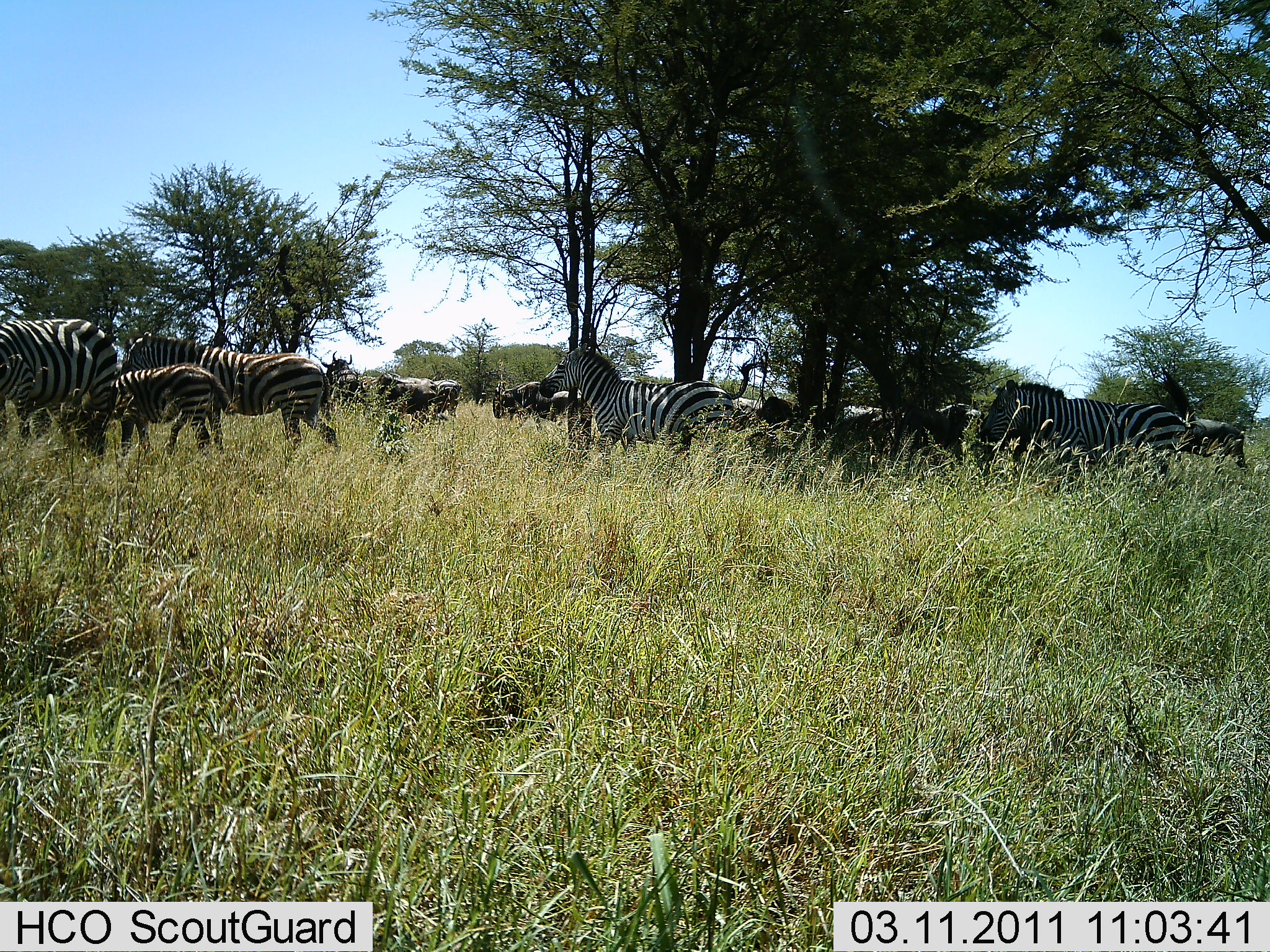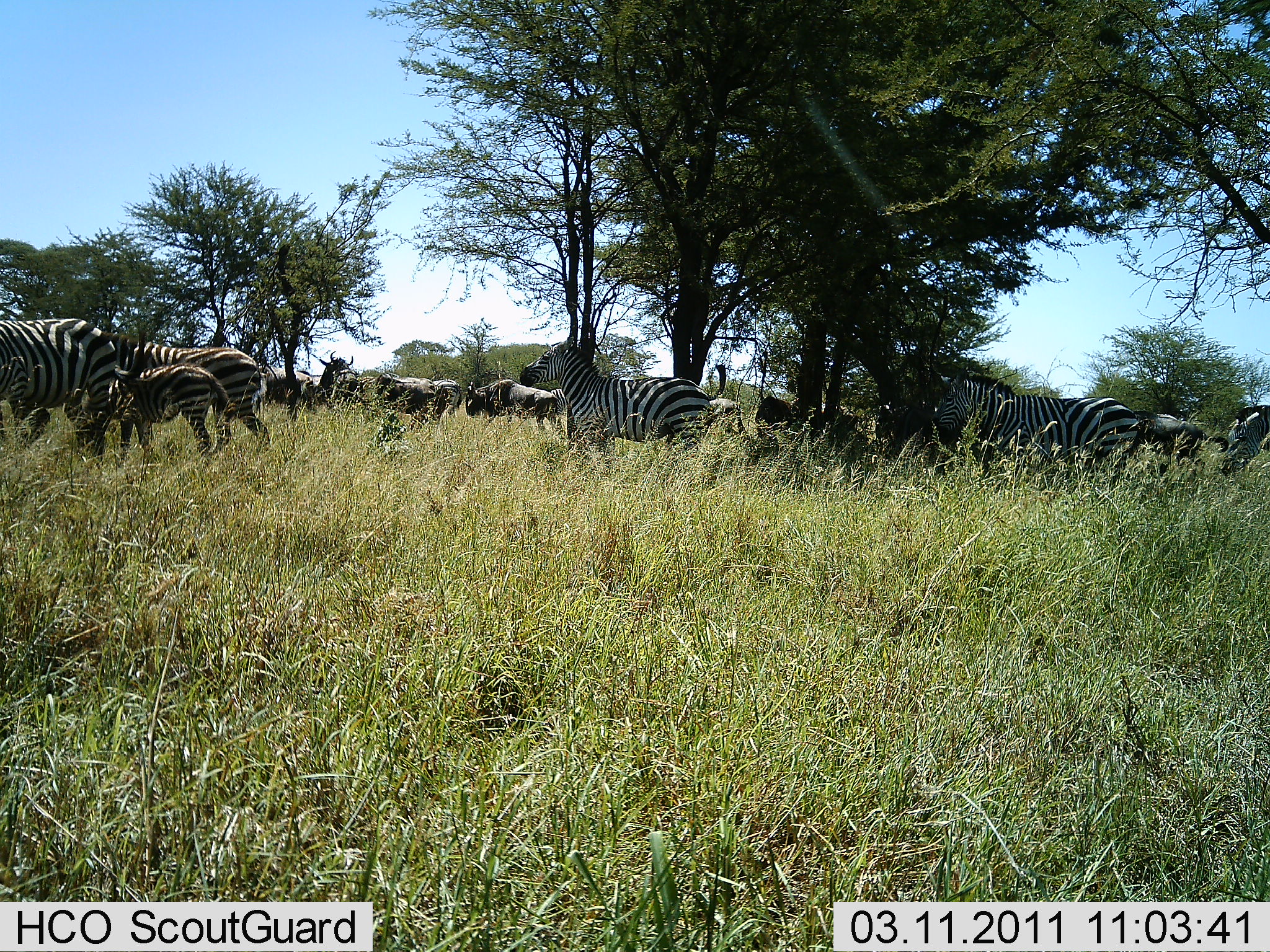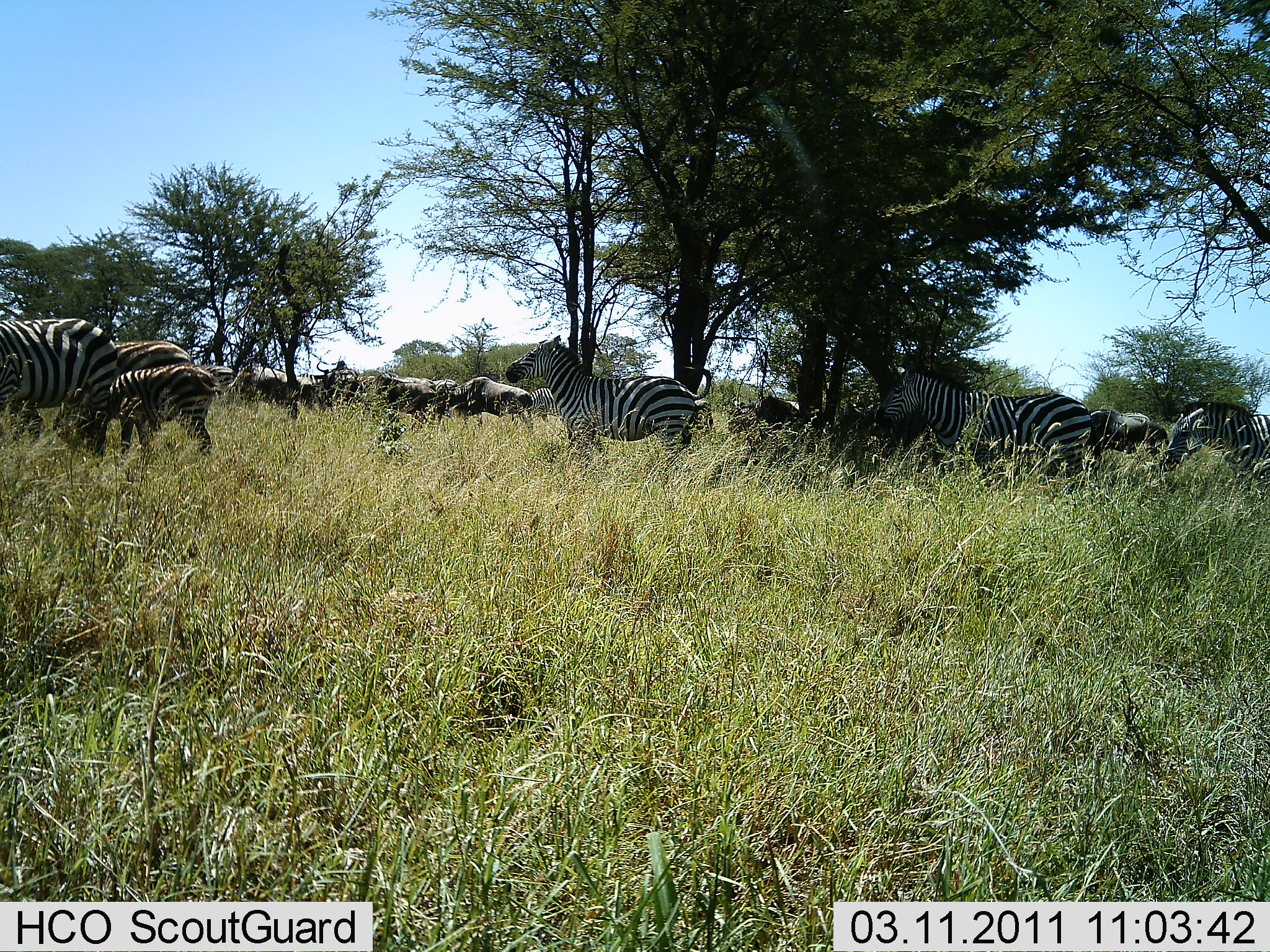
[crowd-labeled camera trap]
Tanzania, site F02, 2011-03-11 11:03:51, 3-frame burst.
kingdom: Animalia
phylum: Chordata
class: Mammalia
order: Artiodactyla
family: Bovidae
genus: Connochaetes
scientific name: Connochaetes taurinus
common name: blue wildebeest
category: wildebeest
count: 5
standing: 62%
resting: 0%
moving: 62%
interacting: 0%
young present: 0%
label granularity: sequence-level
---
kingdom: Animalia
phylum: Chordata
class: Mammalia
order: Perissodactyla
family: Equidae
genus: Equus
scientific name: Equus quagga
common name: plains zebra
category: zebra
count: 6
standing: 30%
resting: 5%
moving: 85%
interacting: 10%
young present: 65%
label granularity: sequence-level